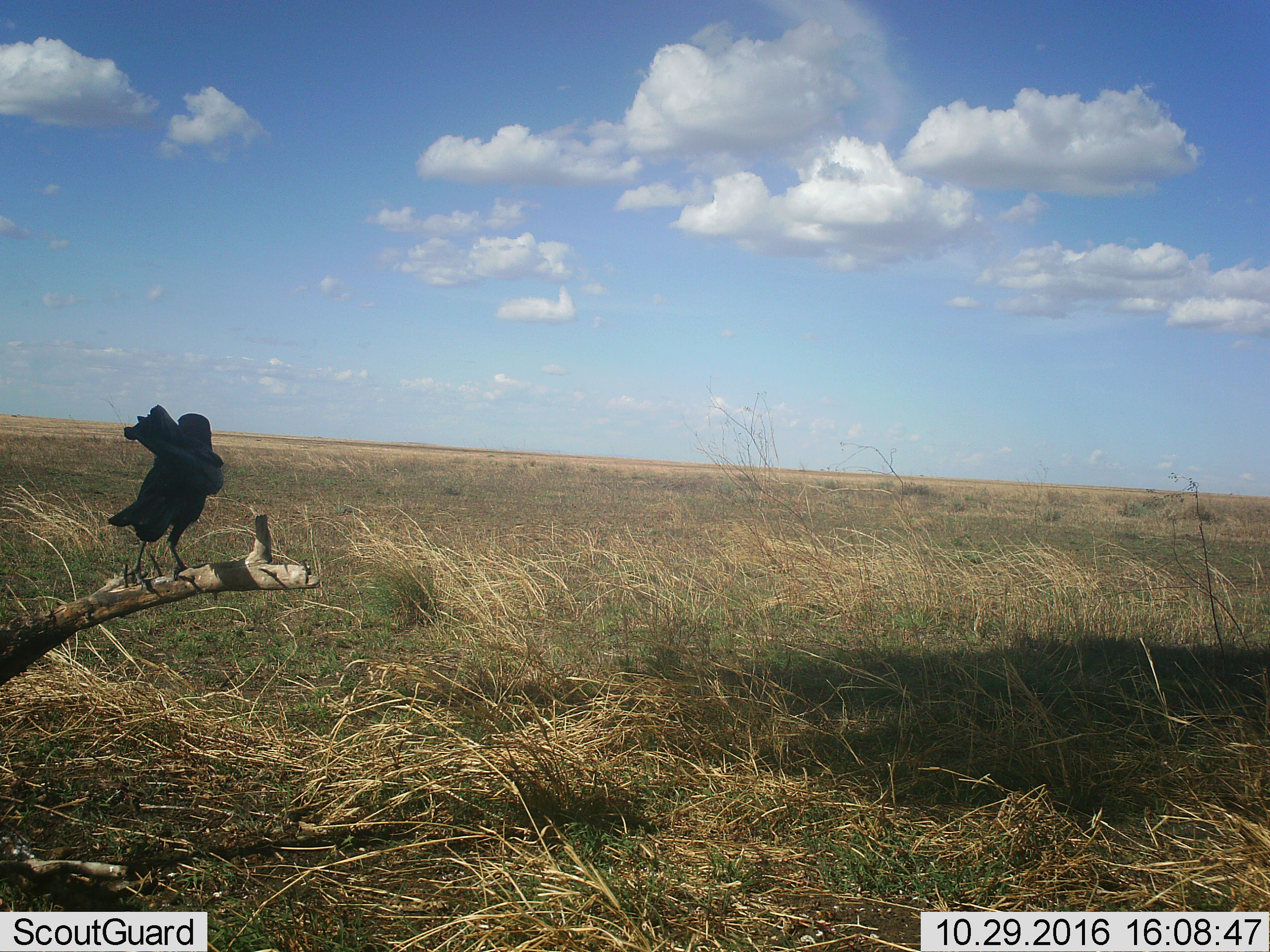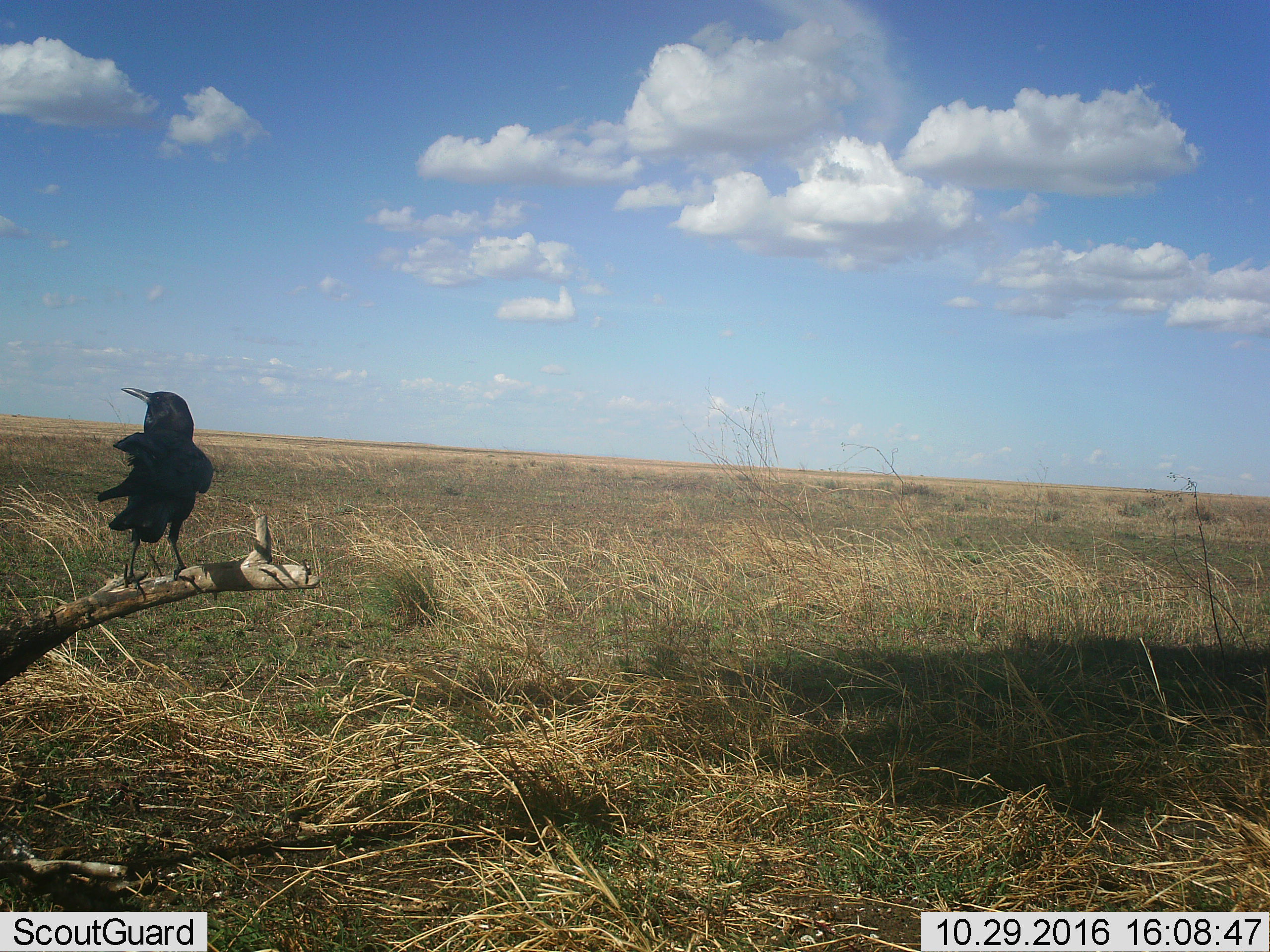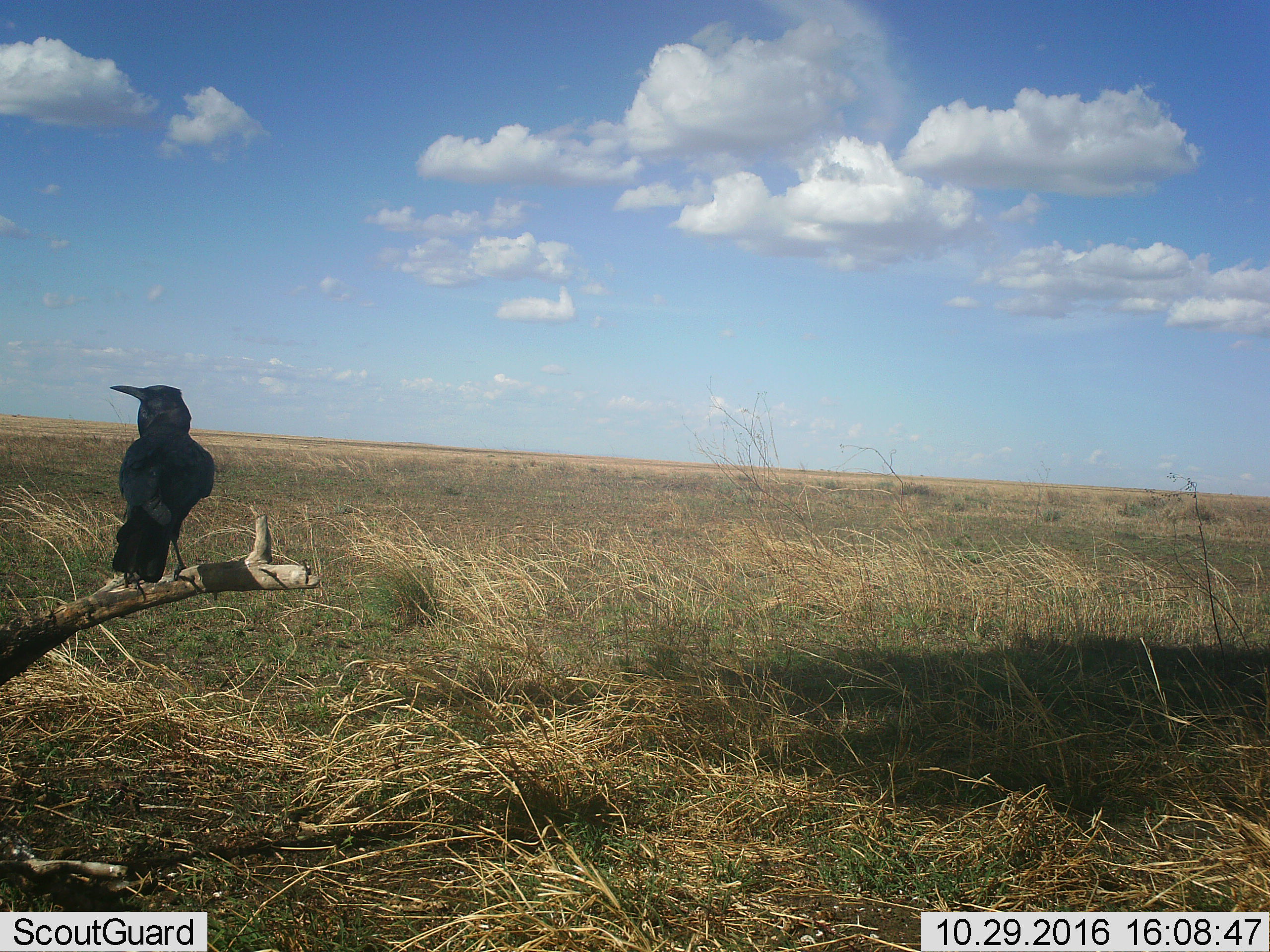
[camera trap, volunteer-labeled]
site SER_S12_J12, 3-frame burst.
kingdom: Animalia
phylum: Chordata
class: Aves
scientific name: Aves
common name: bird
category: birdother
Birdother (bird) (Aves), count 1. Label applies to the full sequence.